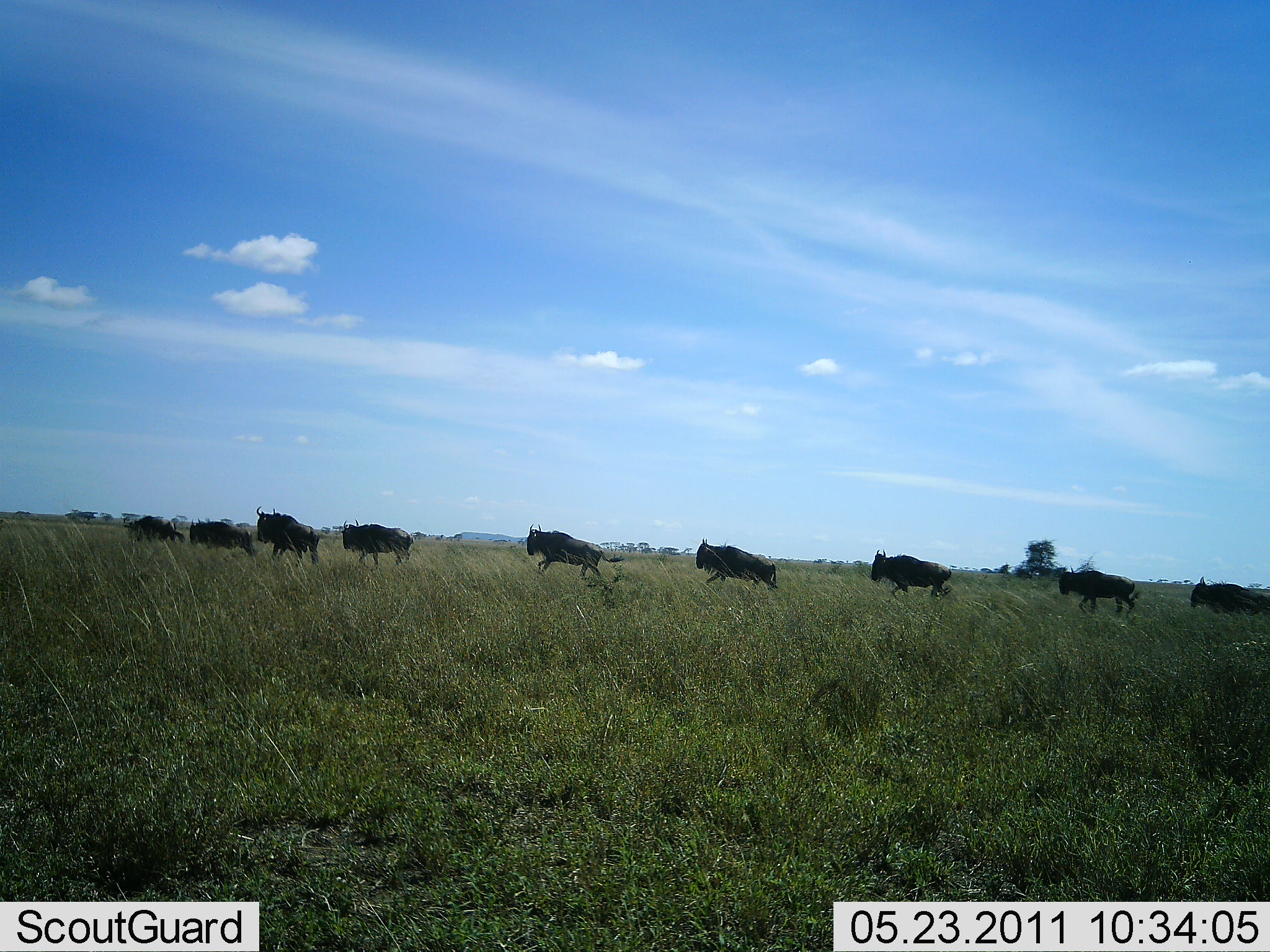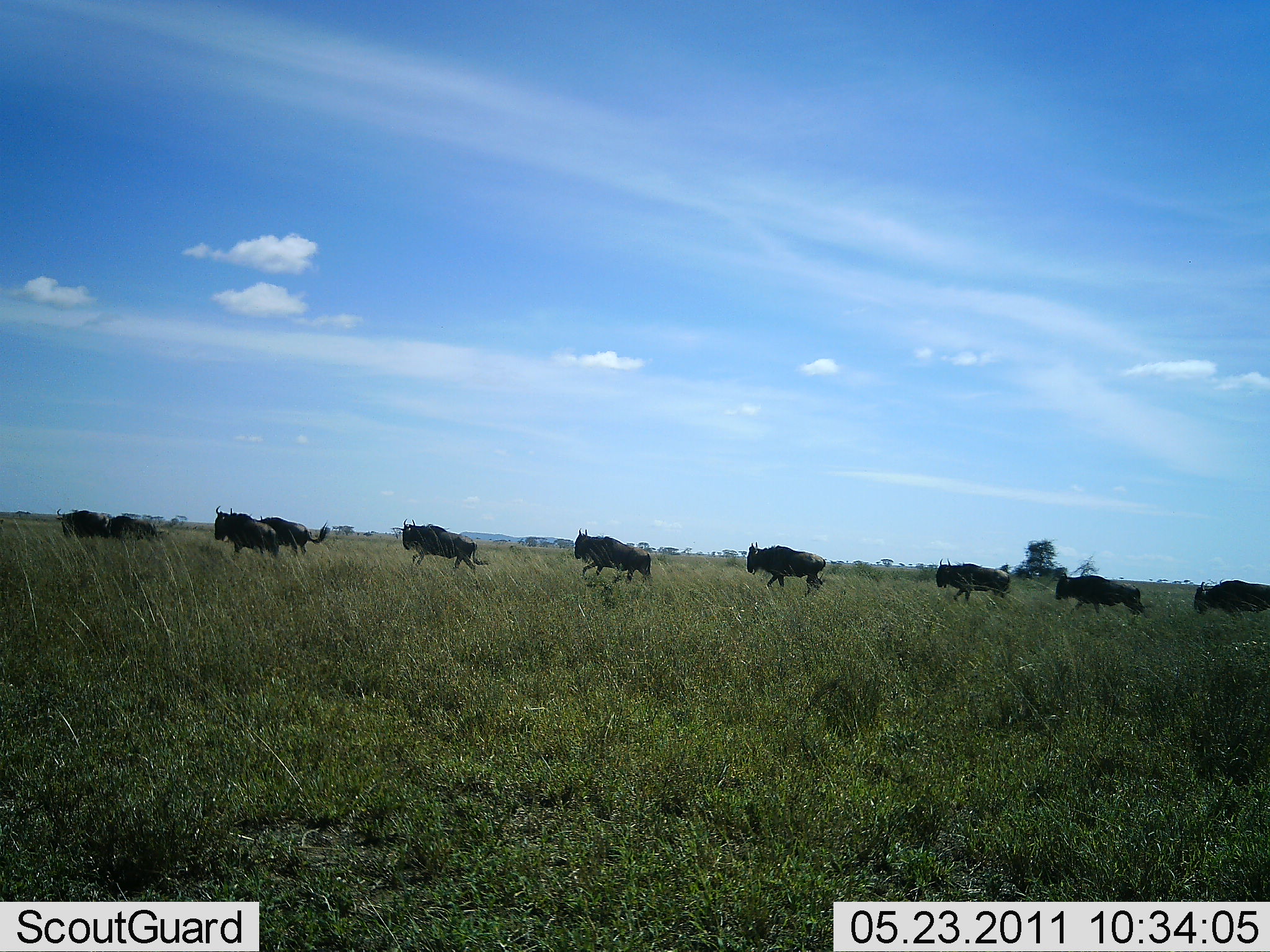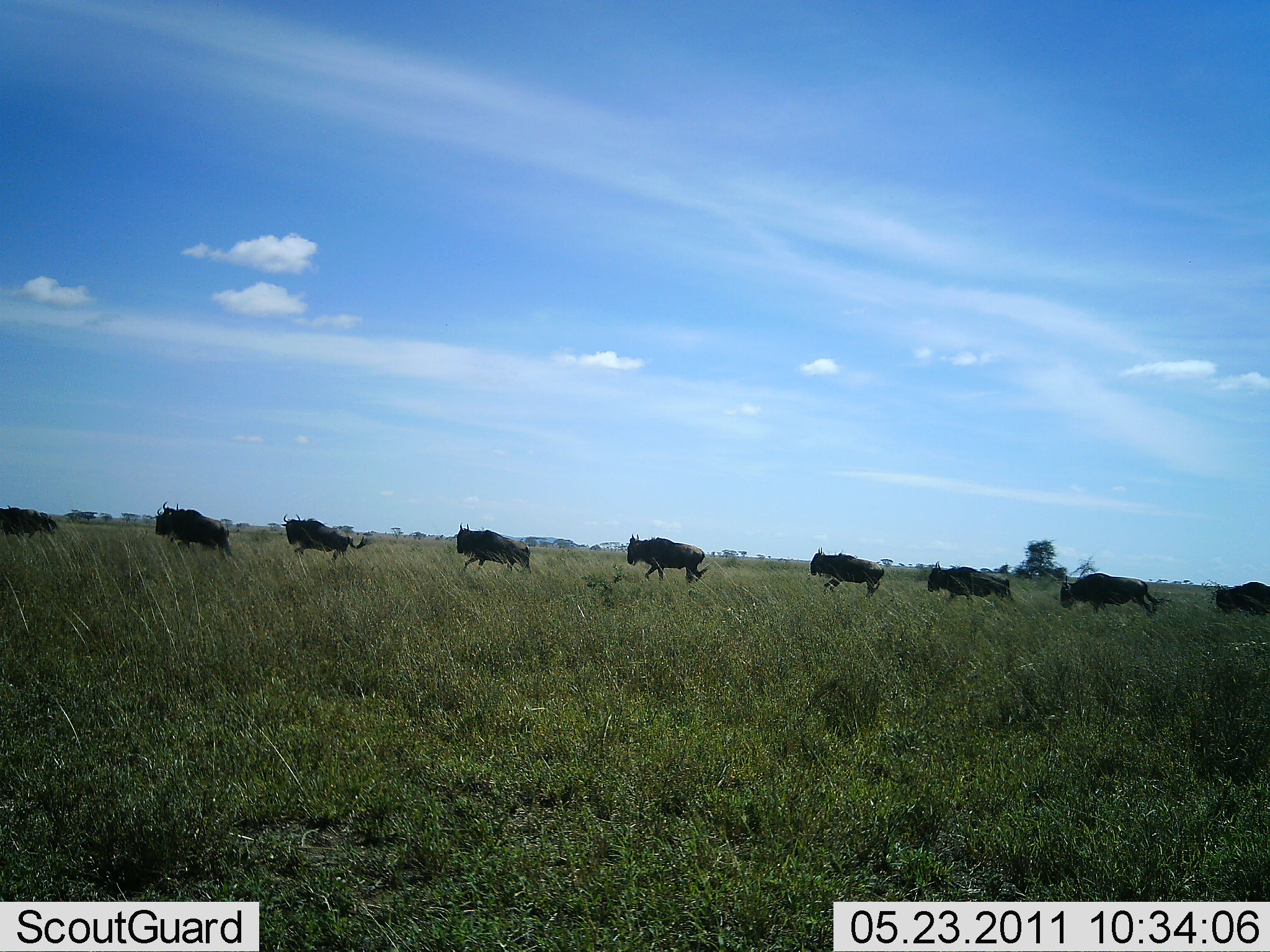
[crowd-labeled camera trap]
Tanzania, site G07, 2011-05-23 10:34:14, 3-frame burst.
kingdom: Animalia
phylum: Chordata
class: Mammalia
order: Artiodactyla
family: Bovidae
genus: Connochaetes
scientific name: Connochaetes taurinus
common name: blue wildebeest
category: wildebeest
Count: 10.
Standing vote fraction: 0%.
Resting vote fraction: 0%.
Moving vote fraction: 100%.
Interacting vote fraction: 0%.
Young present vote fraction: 0%.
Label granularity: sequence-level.